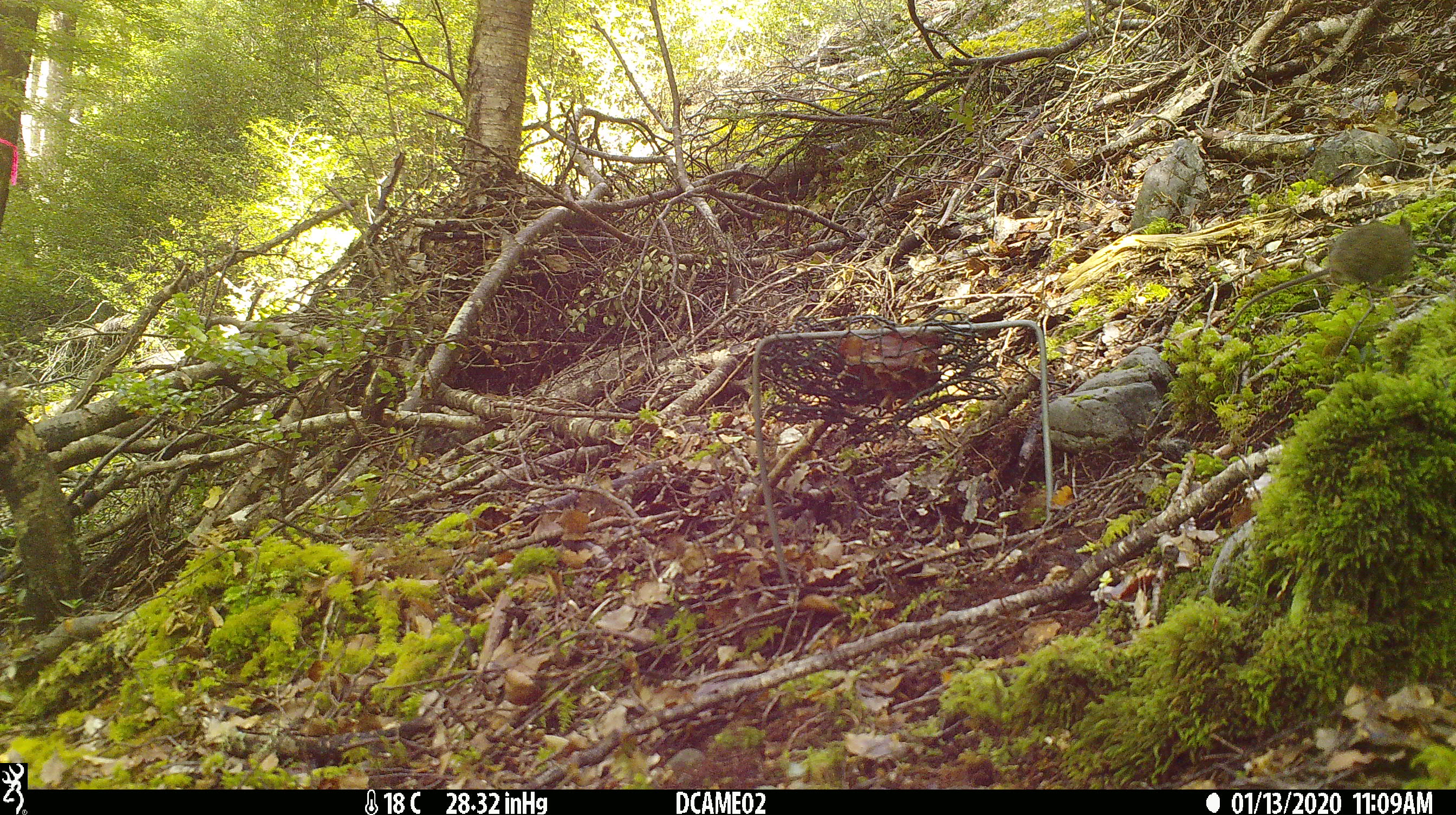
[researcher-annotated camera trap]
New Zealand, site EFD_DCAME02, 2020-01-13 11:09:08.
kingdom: Animalia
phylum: Chordata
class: Mammalia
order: Rodentia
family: Muridae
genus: Mus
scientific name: Mus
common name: mouse